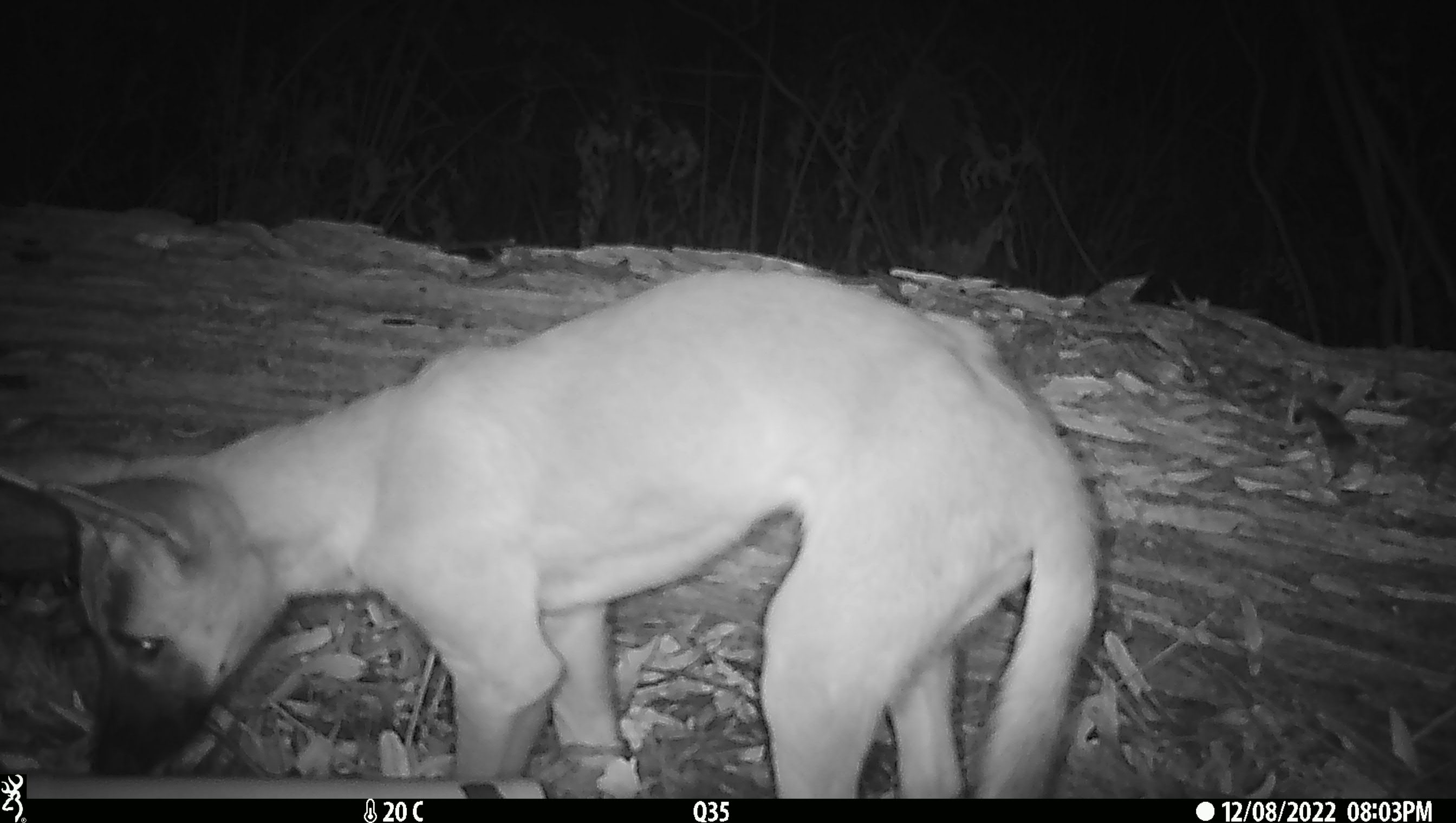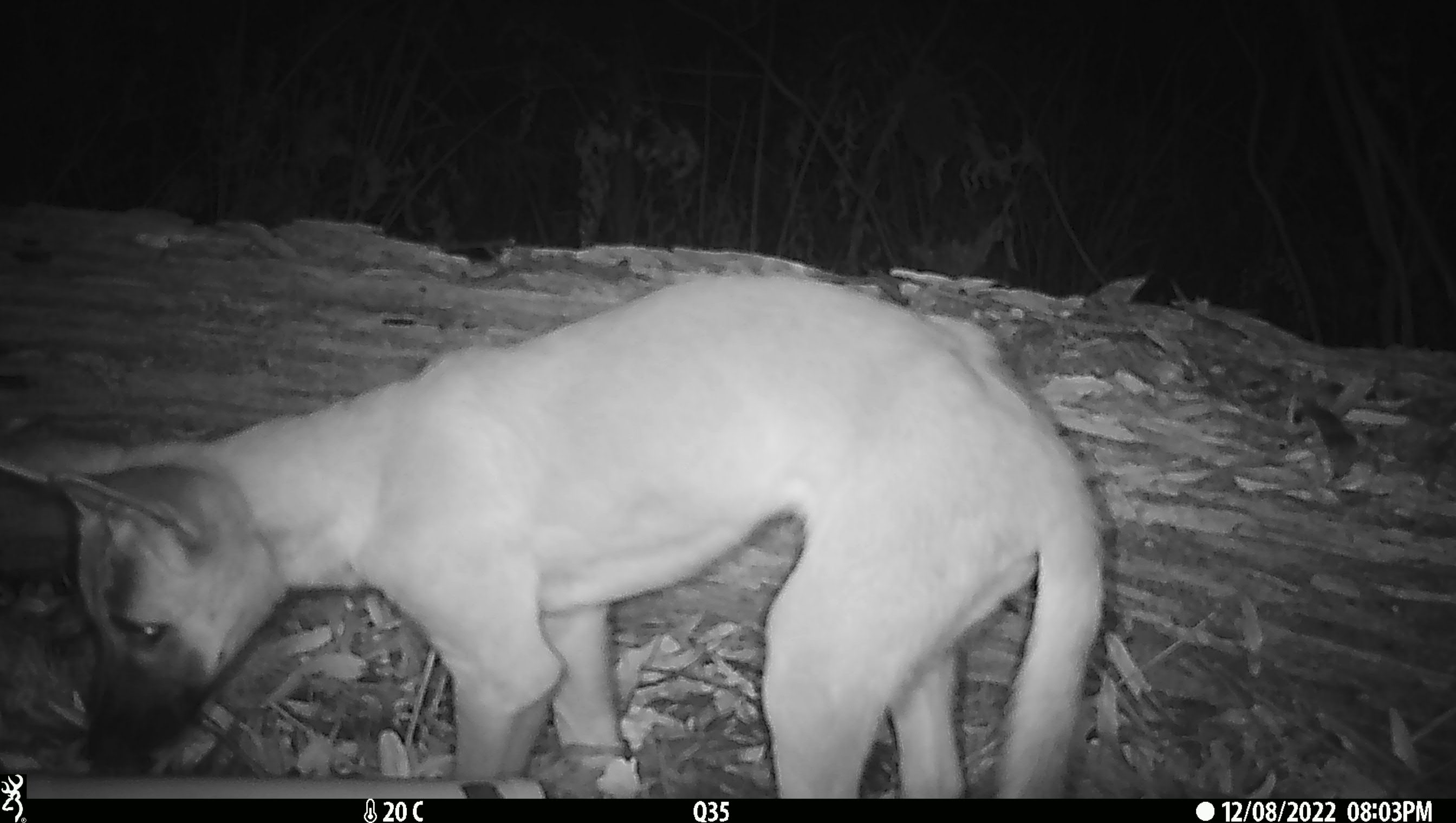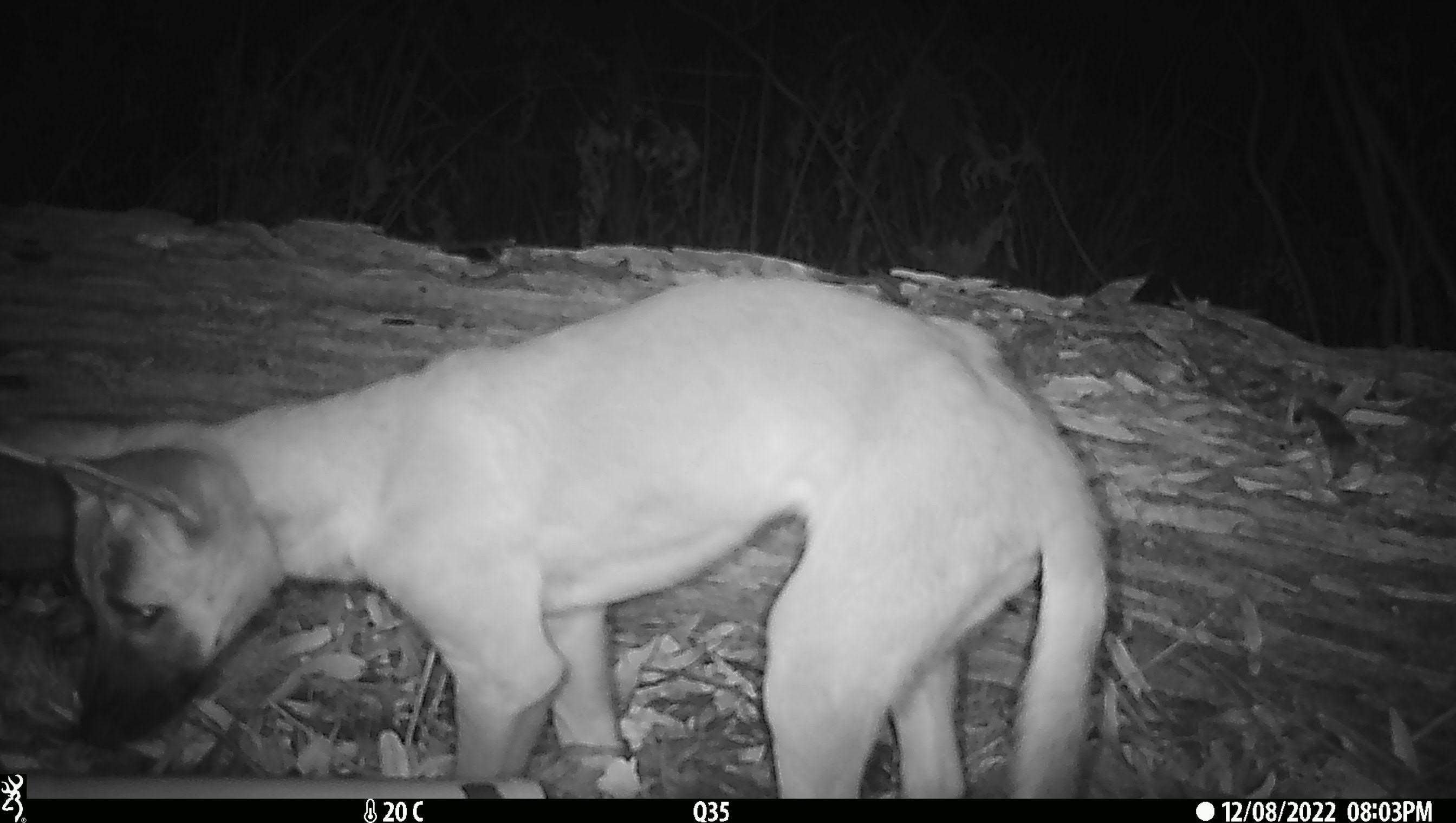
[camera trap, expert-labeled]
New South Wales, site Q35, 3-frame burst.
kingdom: Animalia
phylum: Chordata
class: Mammalia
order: Carnivora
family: Canidae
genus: Canis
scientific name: Canis familiaris dingo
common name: dingo